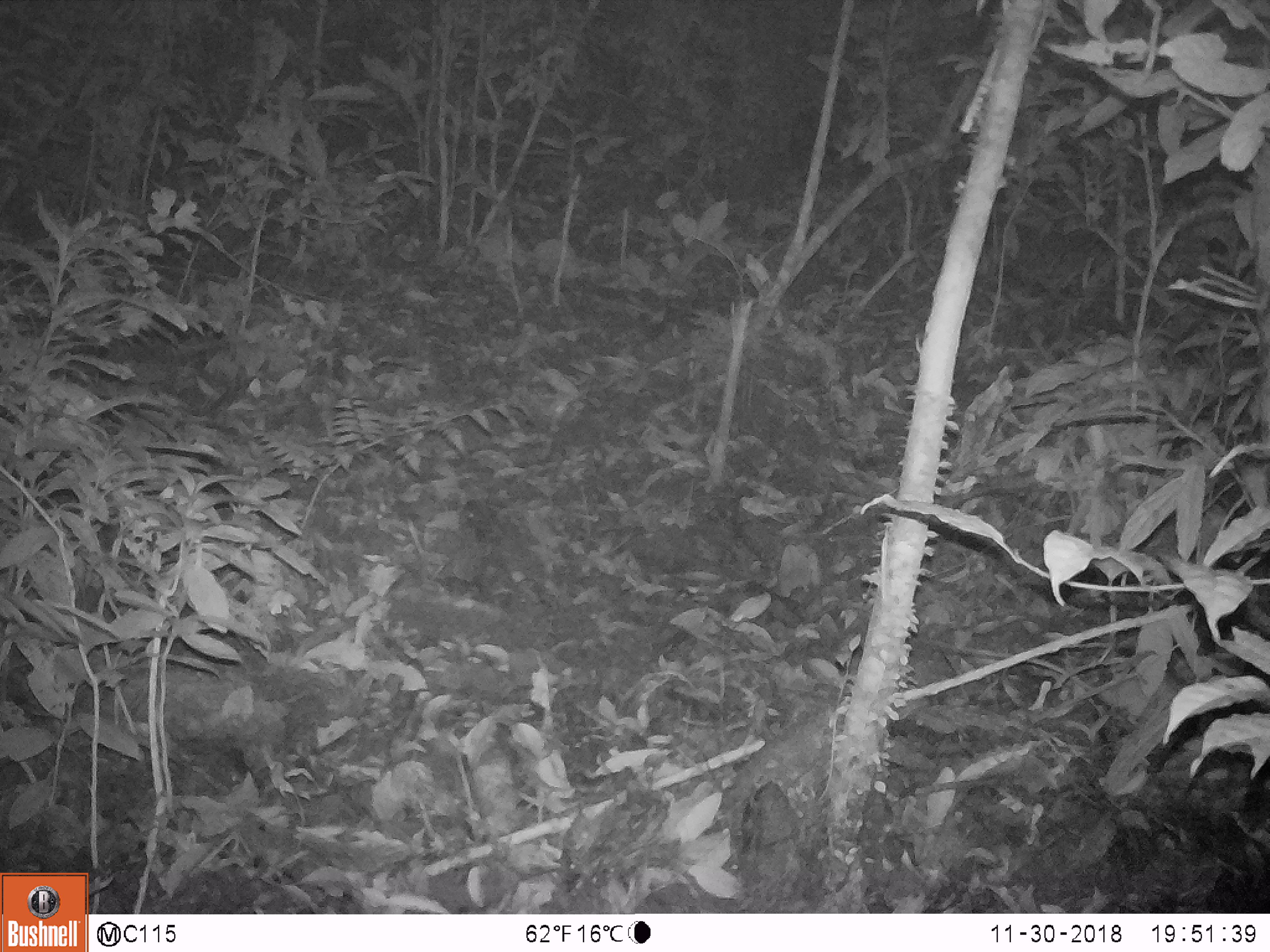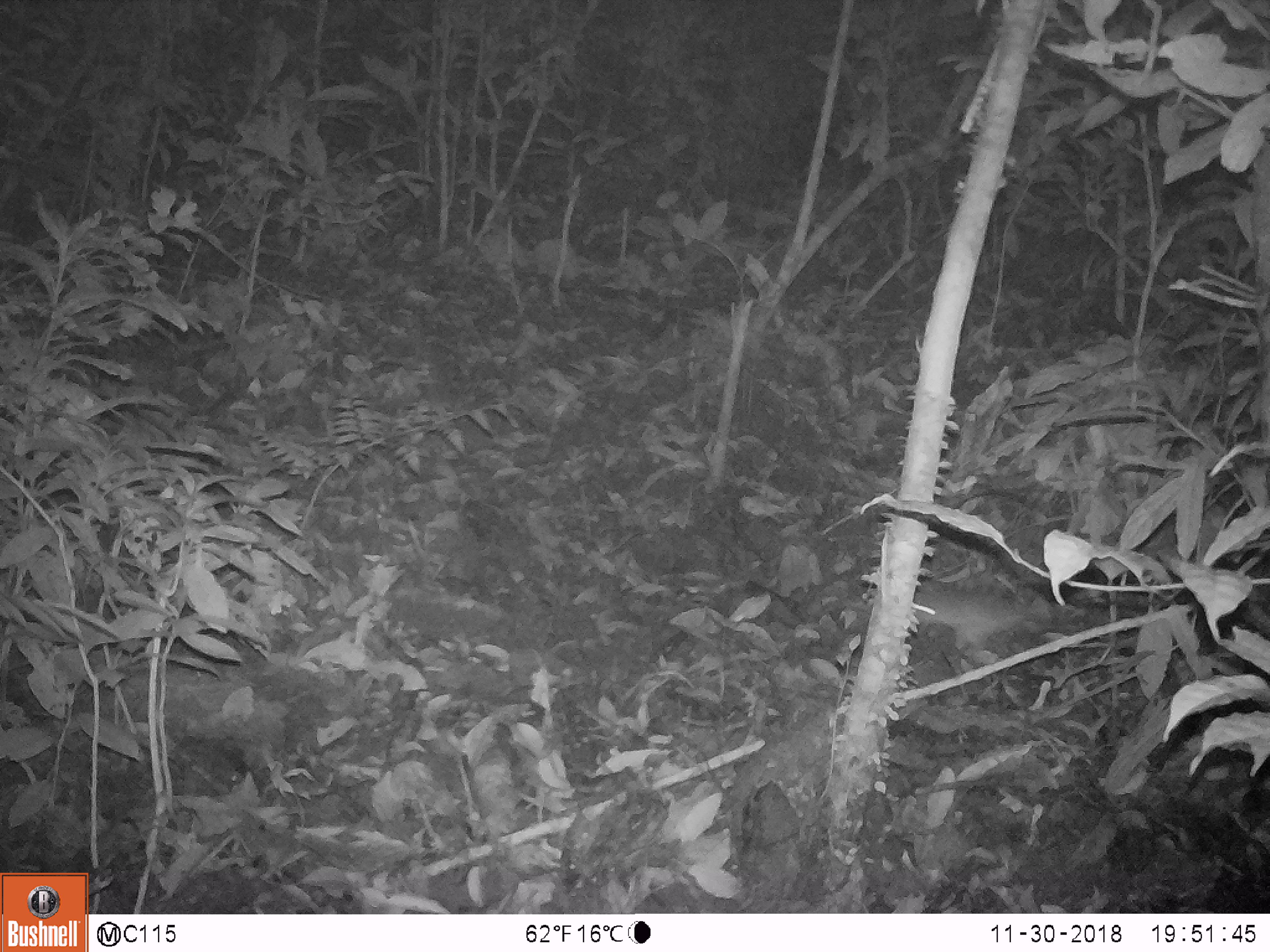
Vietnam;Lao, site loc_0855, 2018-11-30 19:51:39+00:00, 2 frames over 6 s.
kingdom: Animalia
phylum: Chordata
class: Mammalia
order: Rodentia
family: Muridae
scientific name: Muridae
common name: old-world mice and rats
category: unidentified murid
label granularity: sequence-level